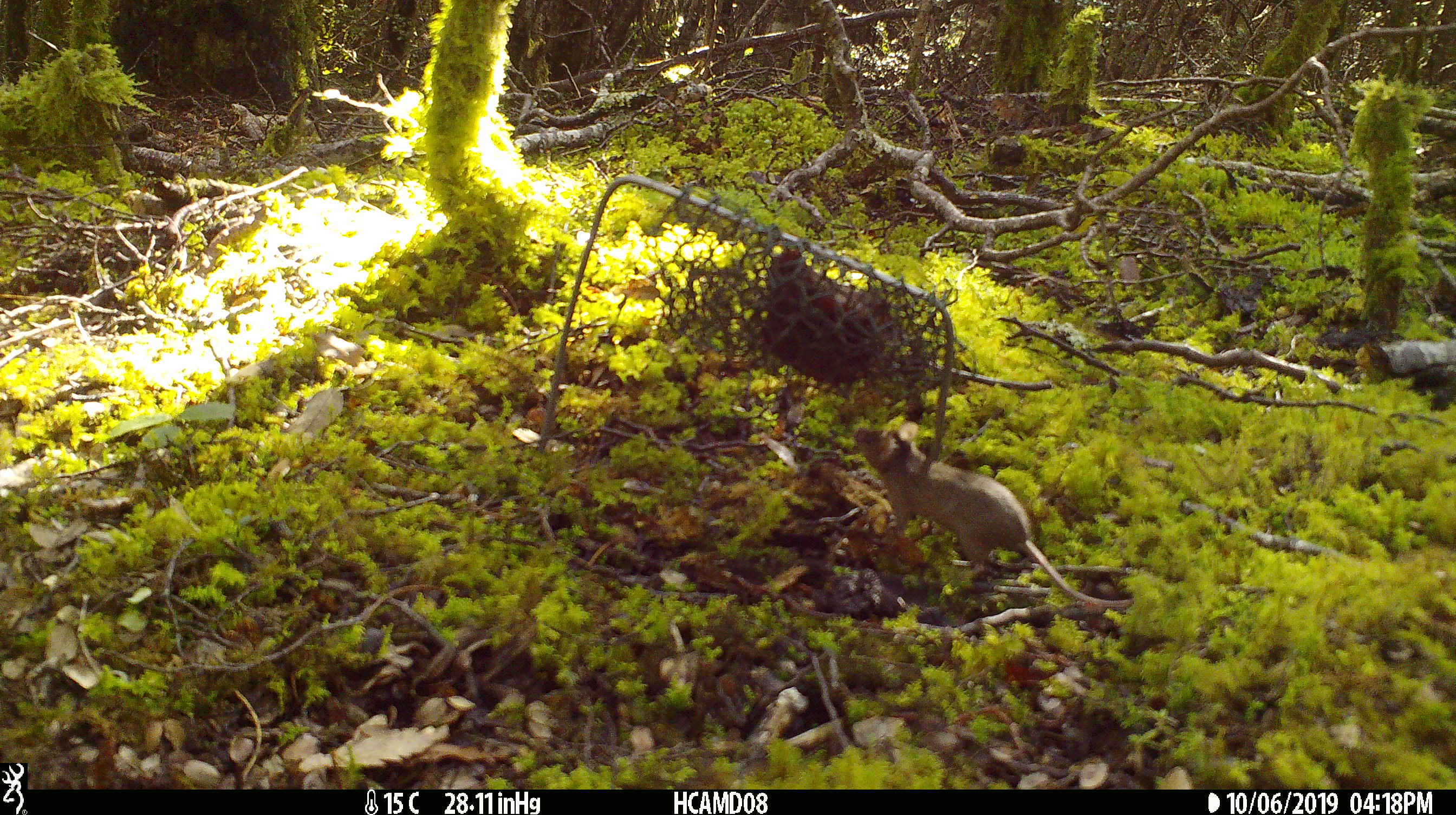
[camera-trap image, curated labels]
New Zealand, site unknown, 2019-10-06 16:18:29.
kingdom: Animalia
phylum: Chordata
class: Mammalia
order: Rodentia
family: Muridae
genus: Mus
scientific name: Mus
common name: mouse